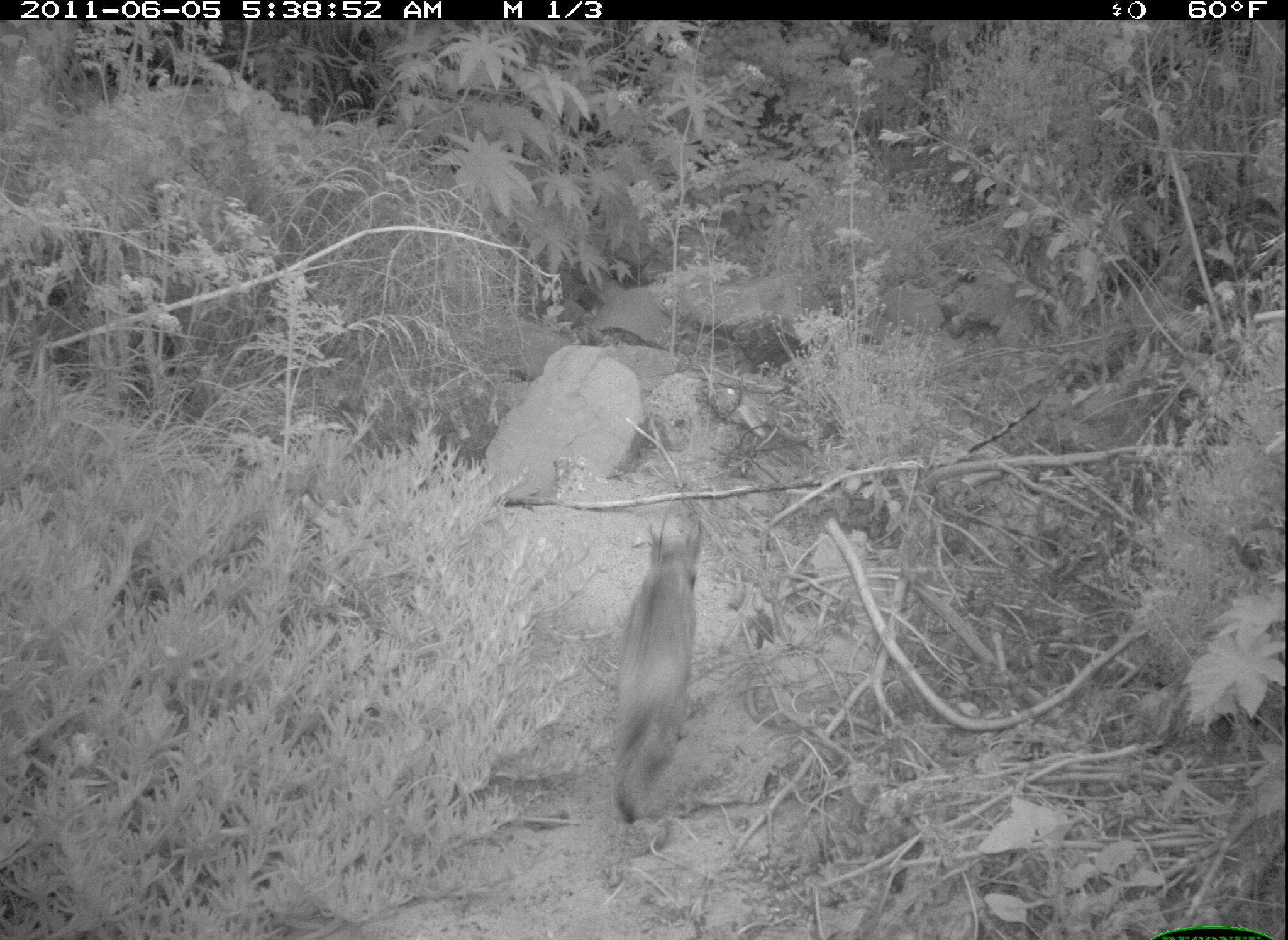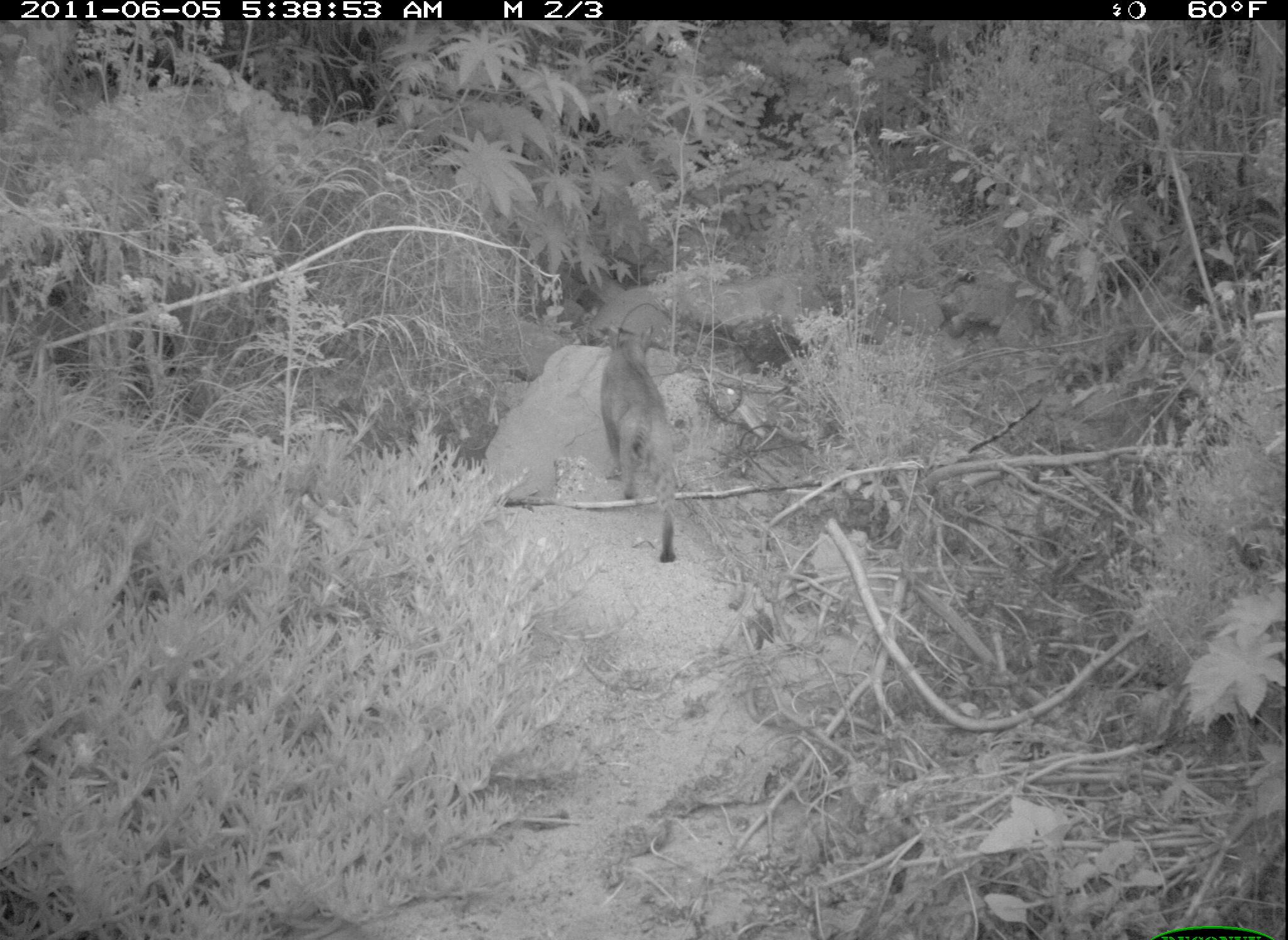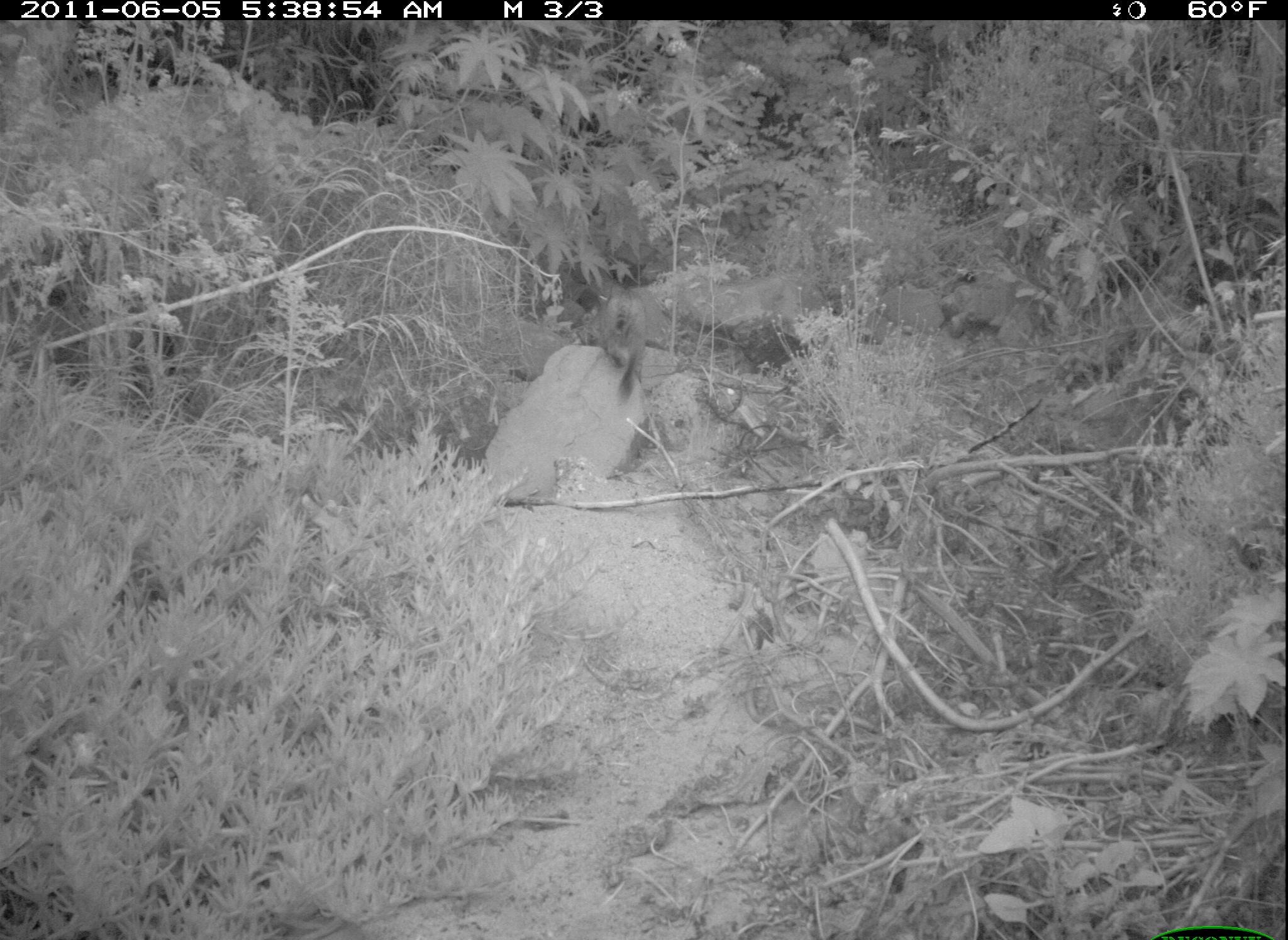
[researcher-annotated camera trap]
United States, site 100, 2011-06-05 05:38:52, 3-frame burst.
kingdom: Animalia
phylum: Chordata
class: Mammalia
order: Carnivora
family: Felidae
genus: Lynx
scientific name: Lynx rufus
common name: bobcat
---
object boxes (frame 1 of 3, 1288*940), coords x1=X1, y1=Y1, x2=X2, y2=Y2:
bobcat: x1=599, y1=515, x2=705, y2=842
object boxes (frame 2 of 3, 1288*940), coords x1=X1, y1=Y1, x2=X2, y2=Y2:
bobcat: x1=593, y1=308, x2=704, y2=585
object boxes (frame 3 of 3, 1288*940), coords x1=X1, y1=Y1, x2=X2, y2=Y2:
bobcat: x1=570, y1=258, x2=655, y2=409